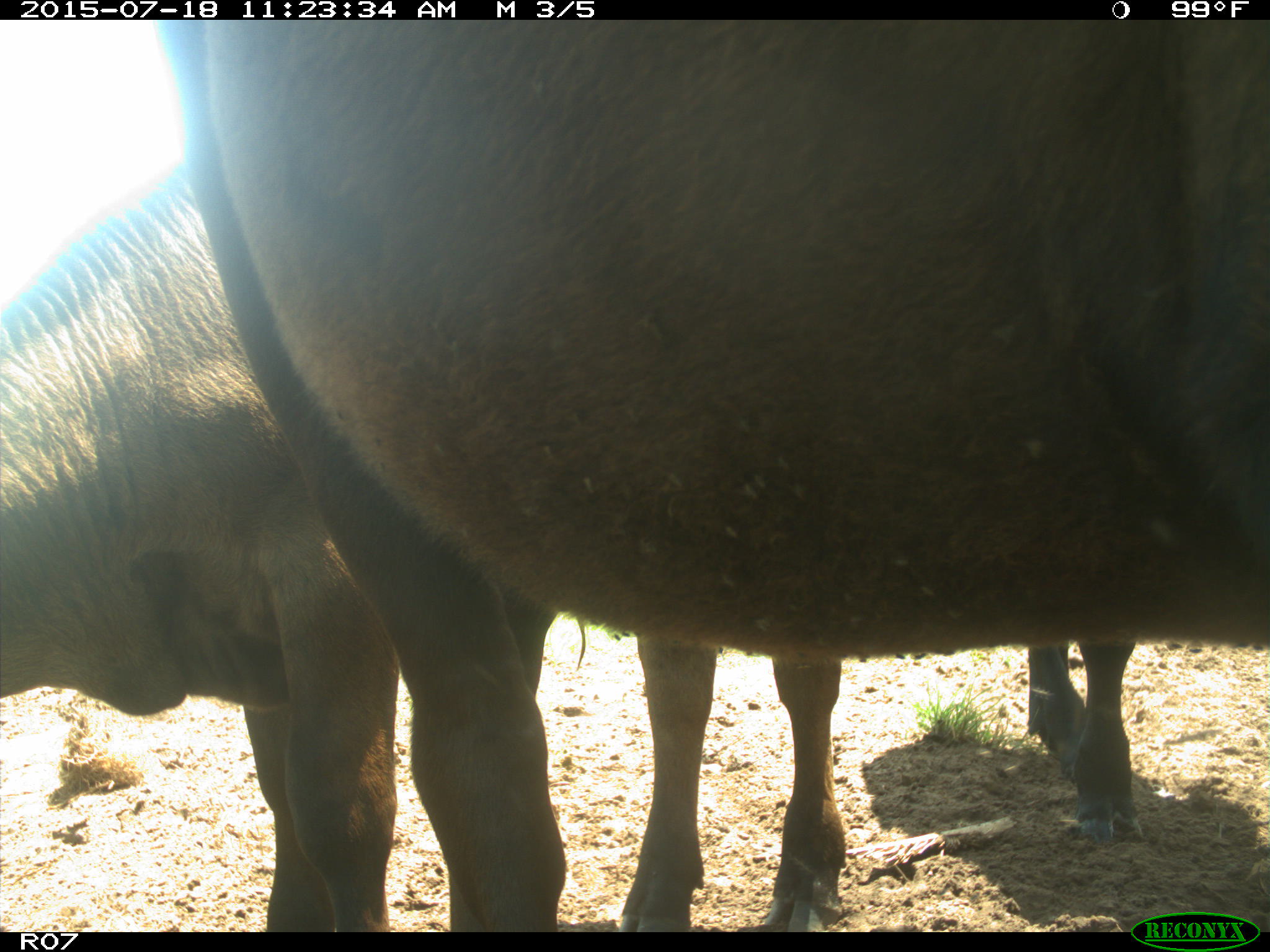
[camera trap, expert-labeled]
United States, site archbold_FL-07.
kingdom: Animalia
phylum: Chordata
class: Mammalia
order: Artiodactyla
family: Bovidae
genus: Bos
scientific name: Bos taurus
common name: domestic cow